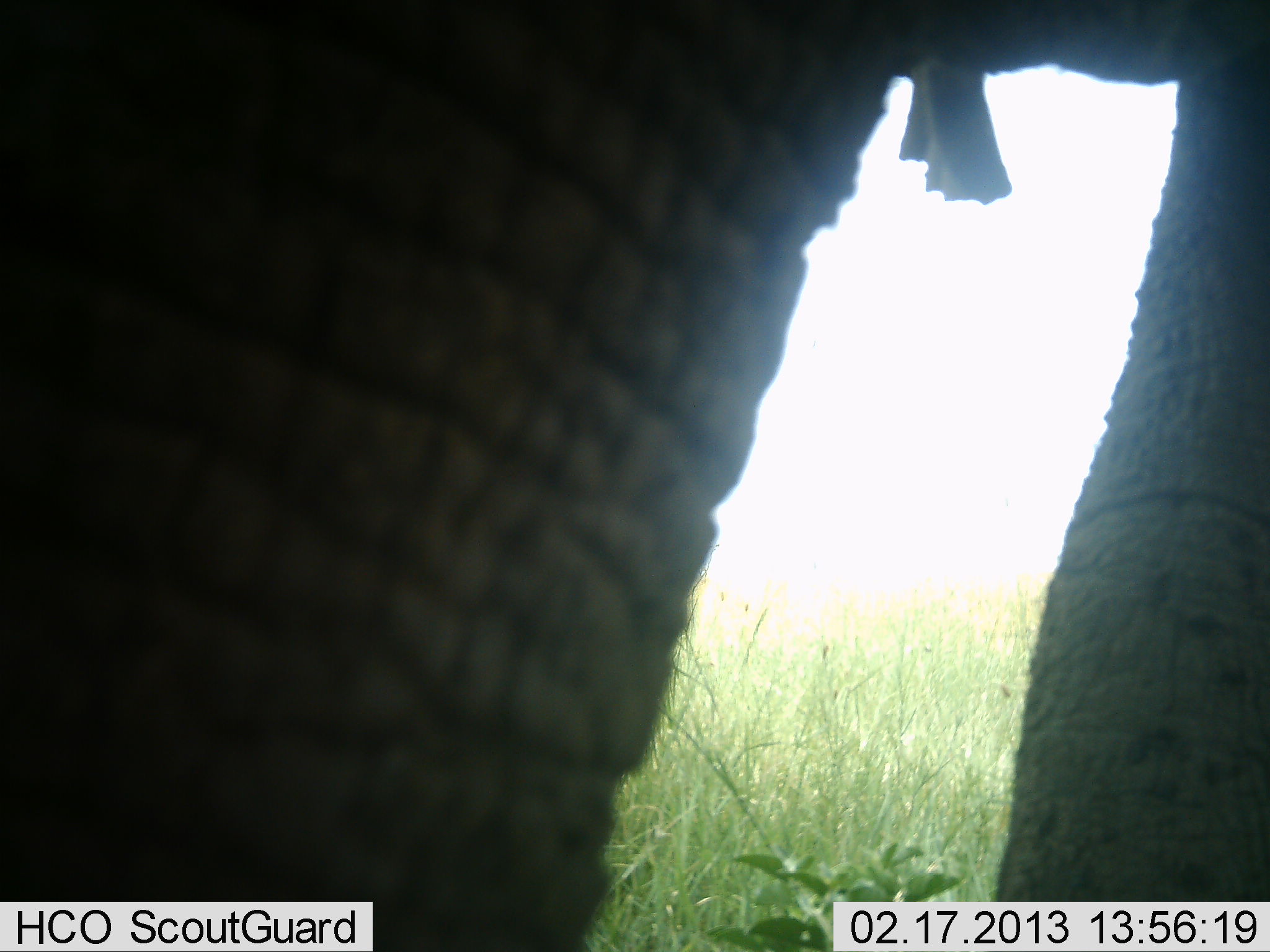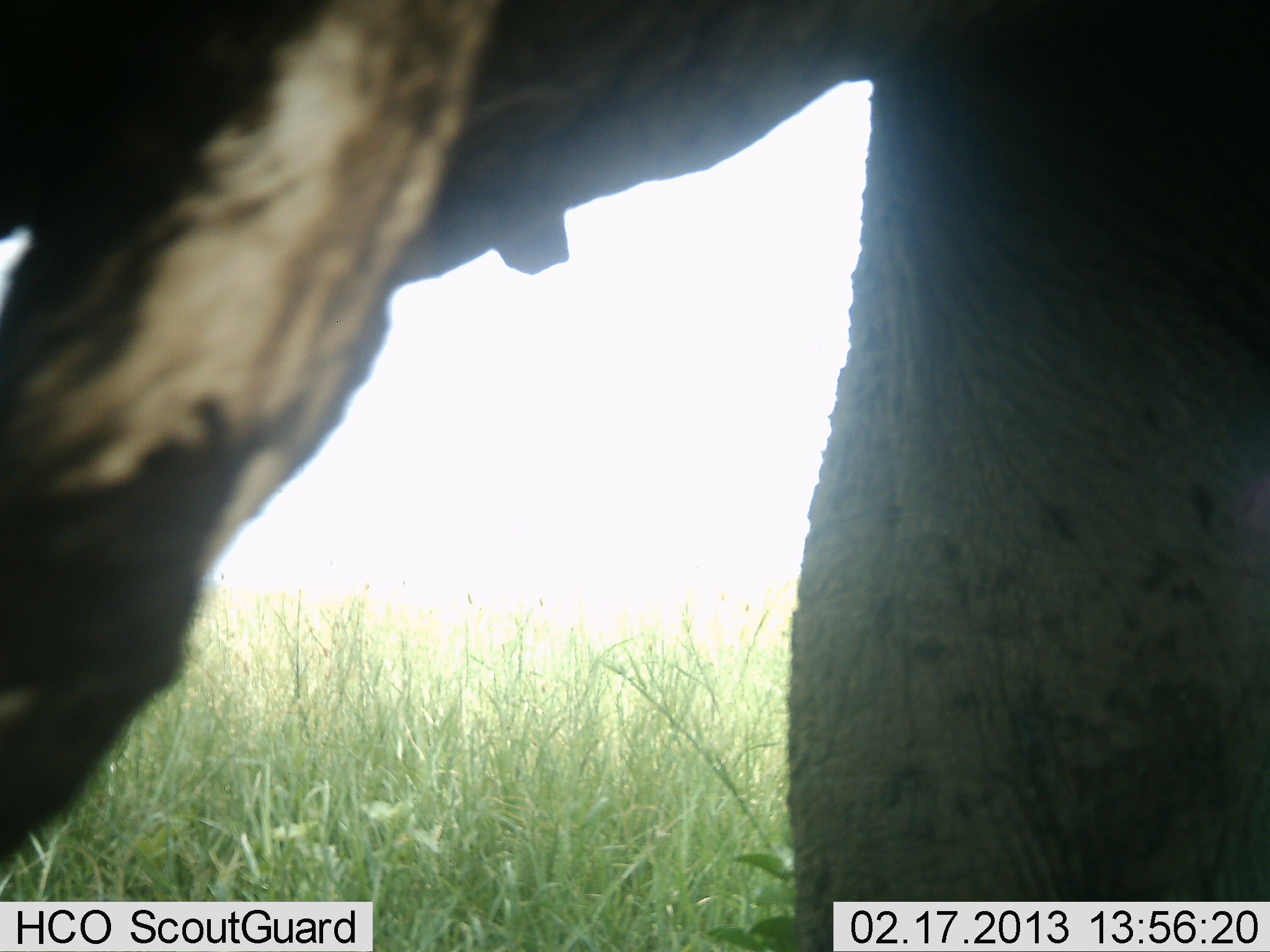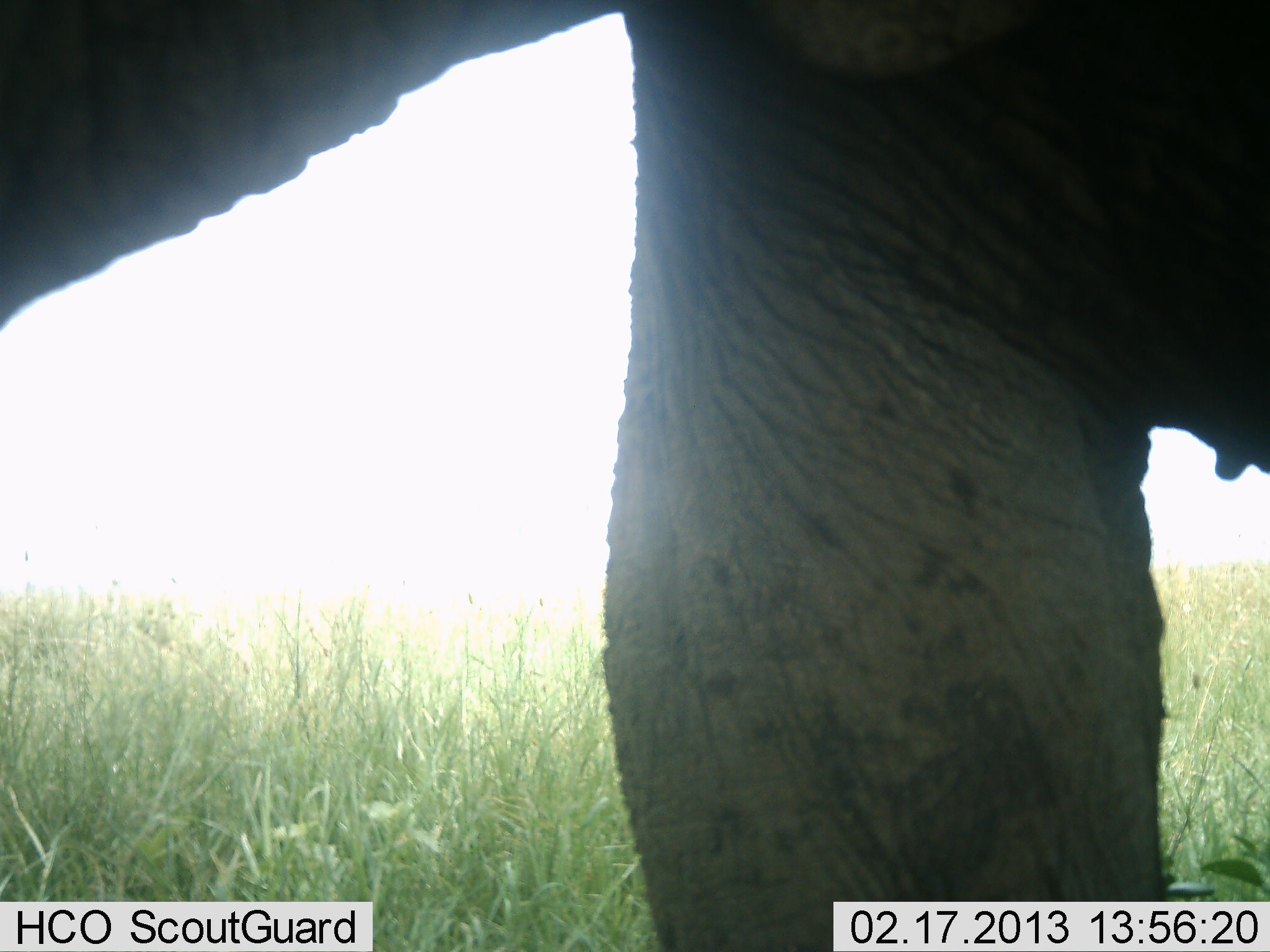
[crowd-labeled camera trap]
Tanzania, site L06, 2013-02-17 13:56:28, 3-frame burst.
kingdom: Animalia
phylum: Chordata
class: Mammalia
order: Proboscidea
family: Elephantidae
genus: Loxodonta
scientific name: Loxodonta africana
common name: african bush elephant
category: elephant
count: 1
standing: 37%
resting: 0%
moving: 59%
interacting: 0%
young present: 0%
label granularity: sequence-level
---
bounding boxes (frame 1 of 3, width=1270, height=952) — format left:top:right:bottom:
animal: 1:1:1270:952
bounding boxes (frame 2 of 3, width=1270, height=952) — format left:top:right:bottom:
animal: 1:1:1270:952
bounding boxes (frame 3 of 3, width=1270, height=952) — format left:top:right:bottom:
animal: 1:1:1270:952